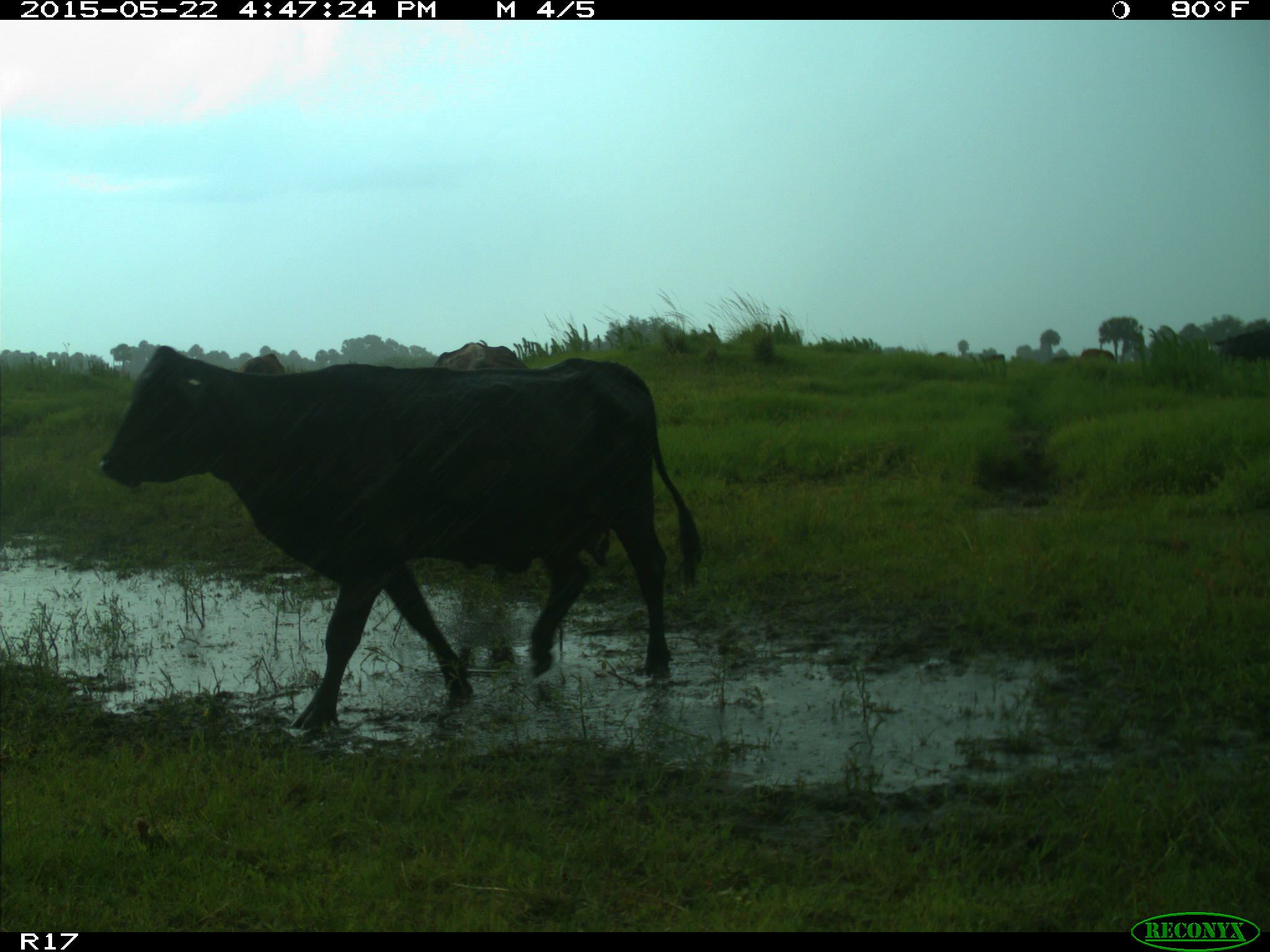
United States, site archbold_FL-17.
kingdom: Animalia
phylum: Chordata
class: Mammalia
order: Artiodactyla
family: Bovidae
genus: Bos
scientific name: Bos taurus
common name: domestic cow